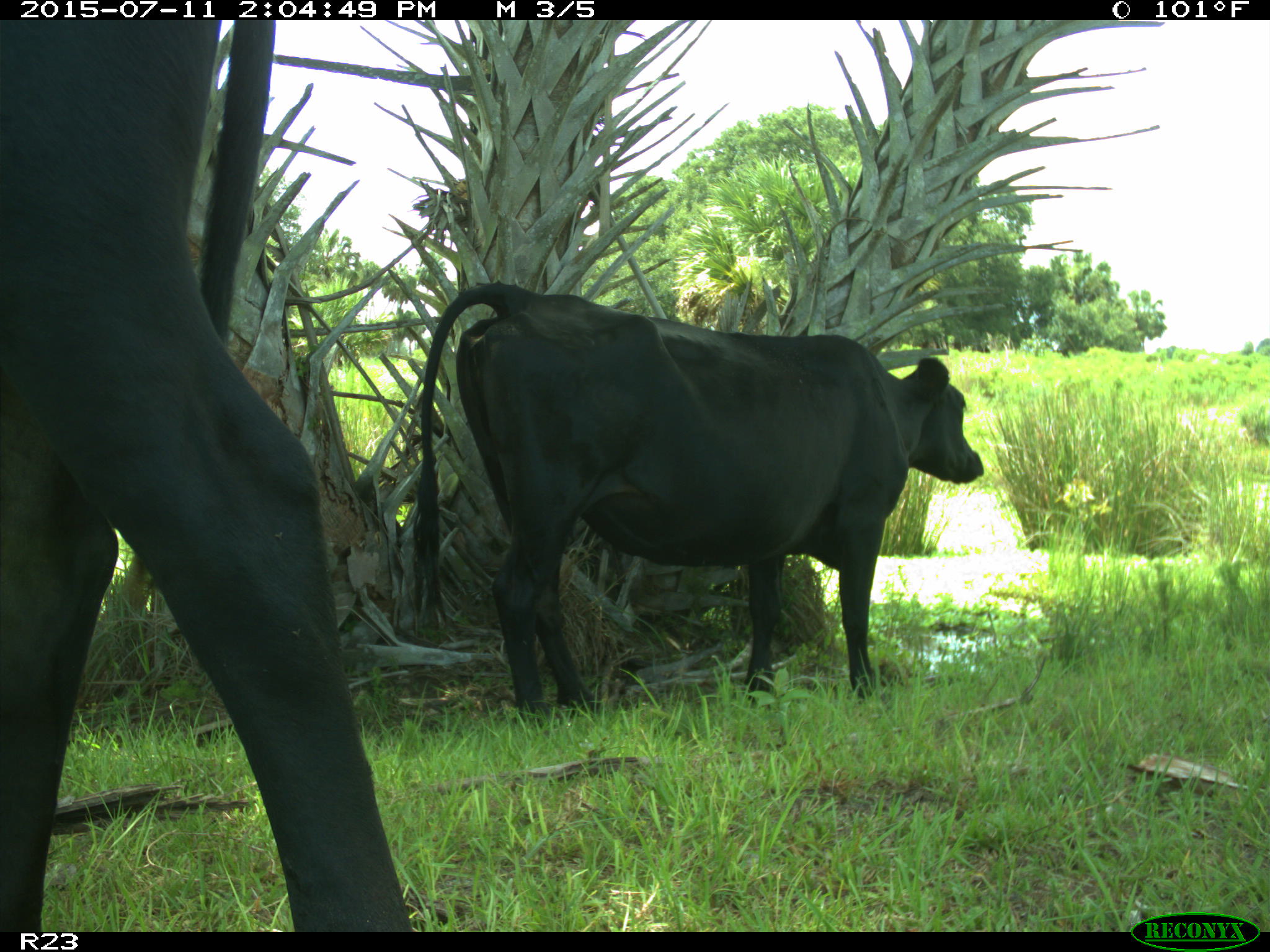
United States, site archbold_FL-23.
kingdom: Animalia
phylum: Chordata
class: Mammalia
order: Artiodactyla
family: Bovidae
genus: Bos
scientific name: Bos taurus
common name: domestic cow